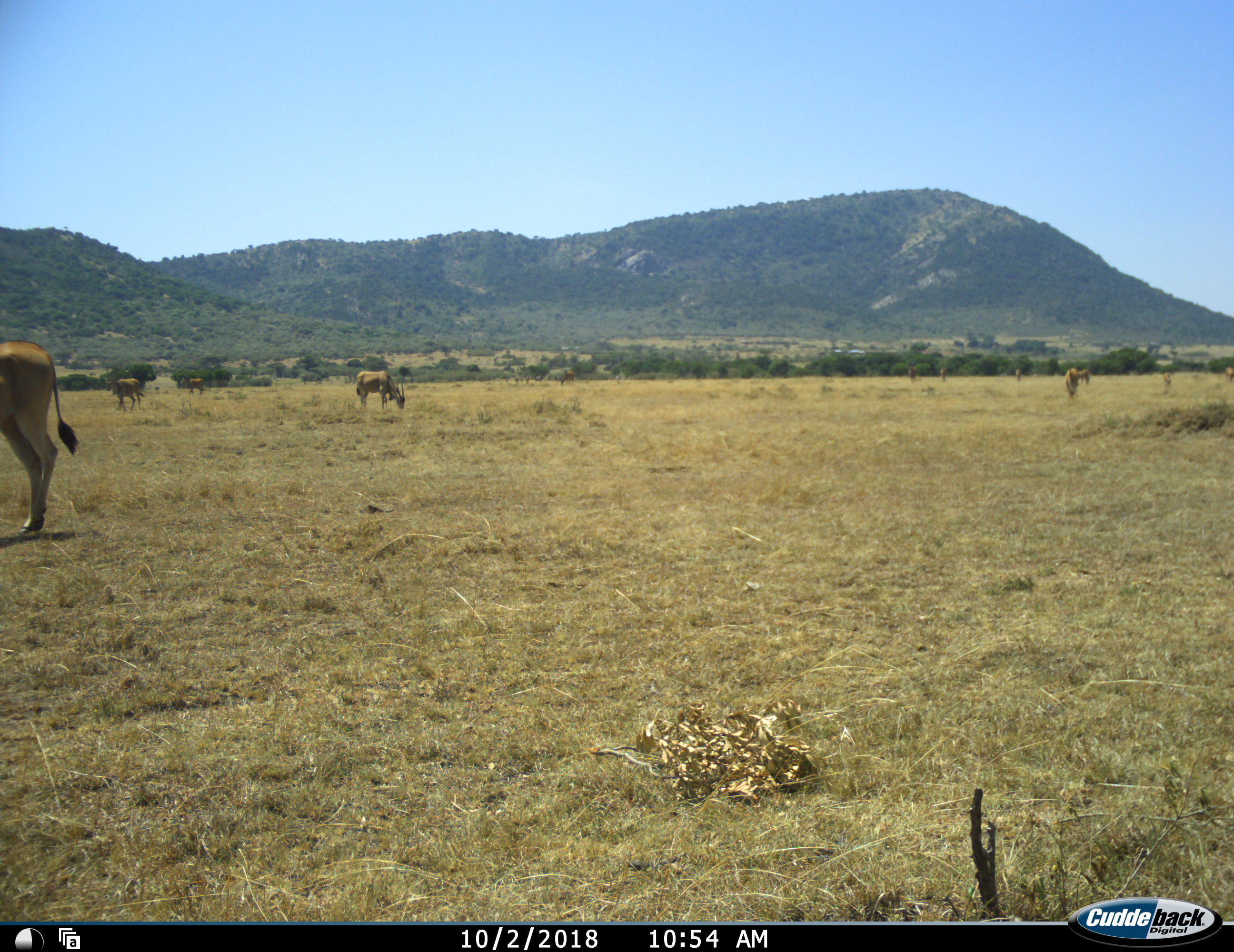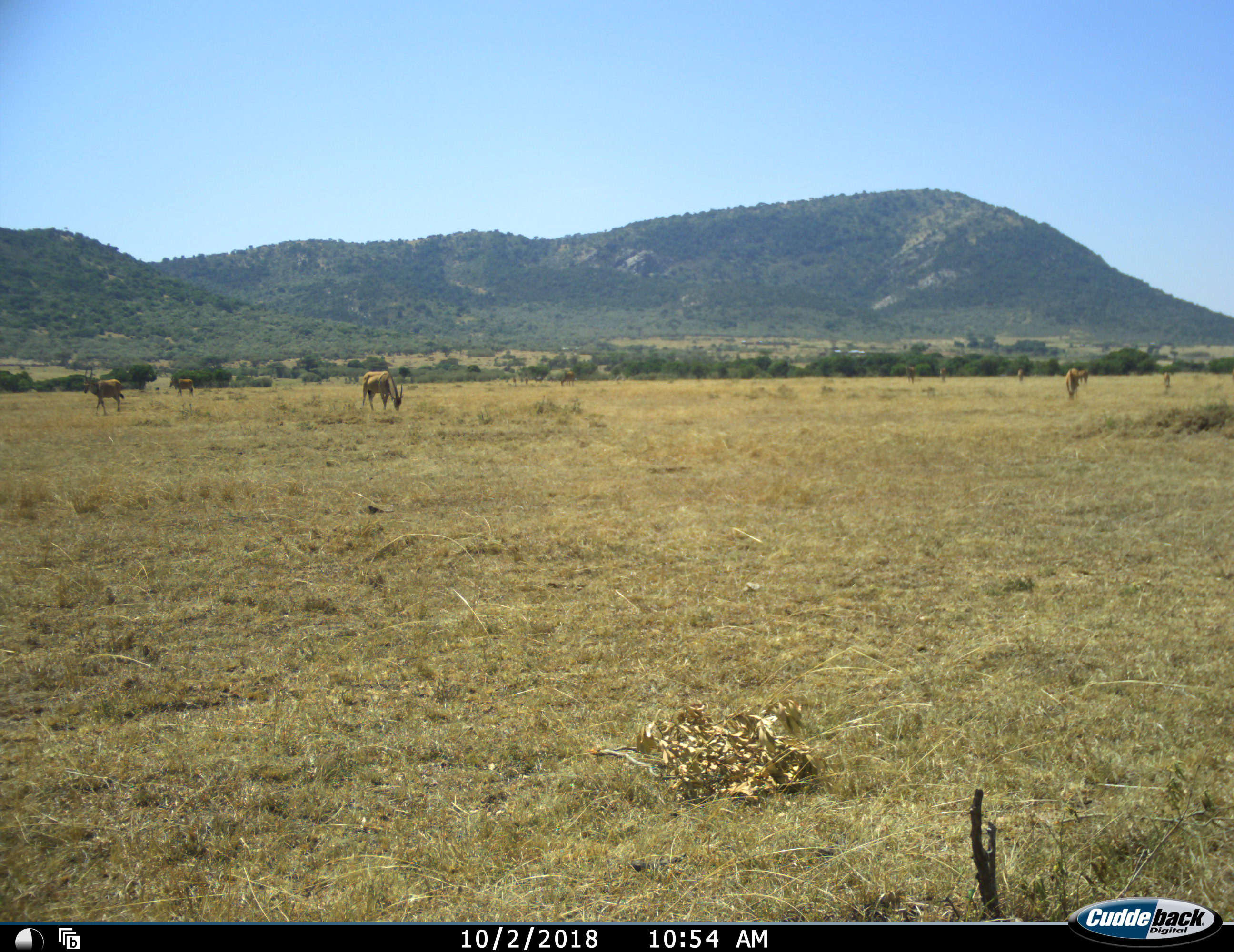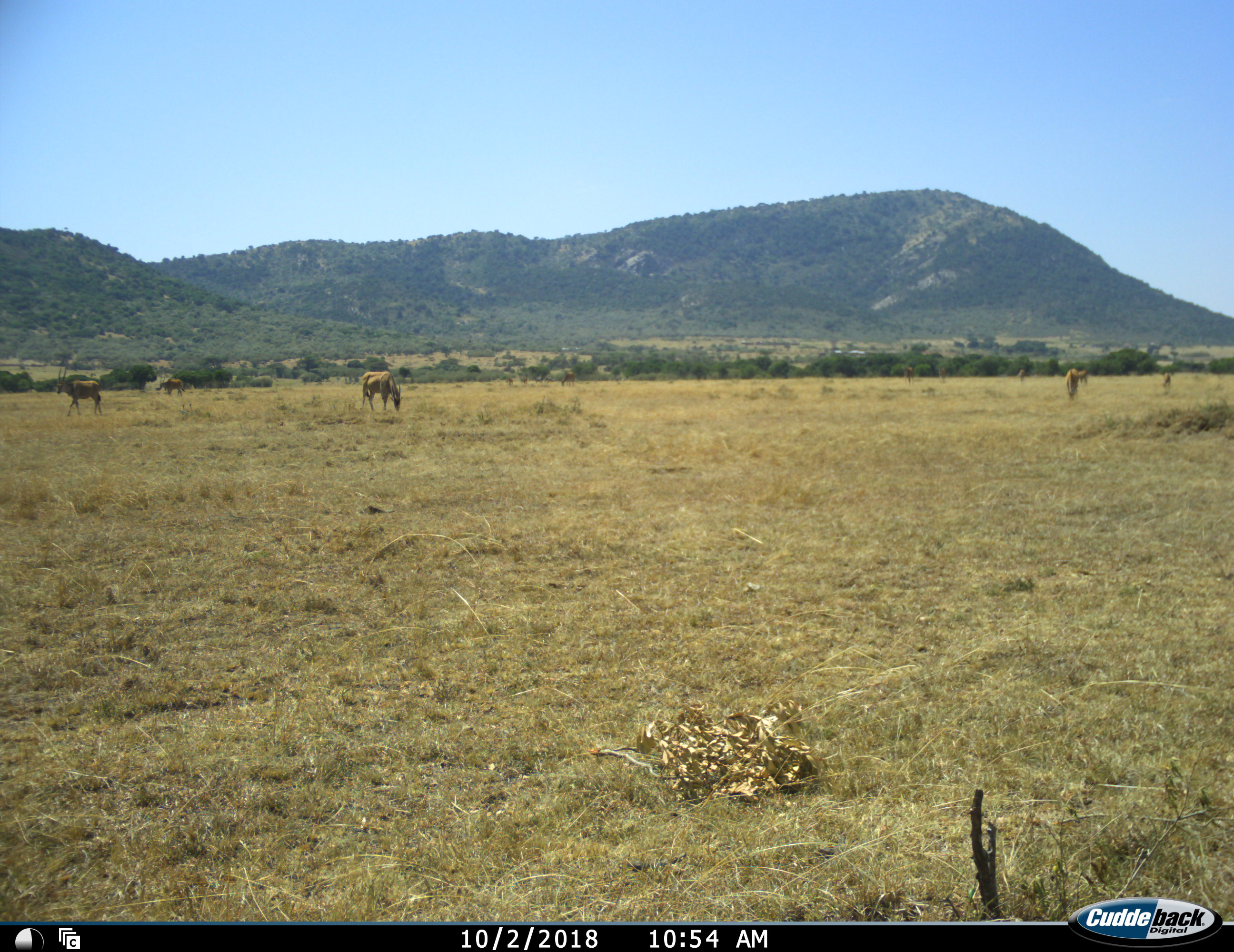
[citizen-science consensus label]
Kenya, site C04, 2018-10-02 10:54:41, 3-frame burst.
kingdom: Animalia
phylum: Chordata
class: Mammalia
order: Artiodactyla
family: Bovidae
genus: Tragelaphus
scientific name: Tragelaphus oryx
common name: eland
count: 11-50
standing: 50%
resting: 0%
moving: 50%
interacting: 0%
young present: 0%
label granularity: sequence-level